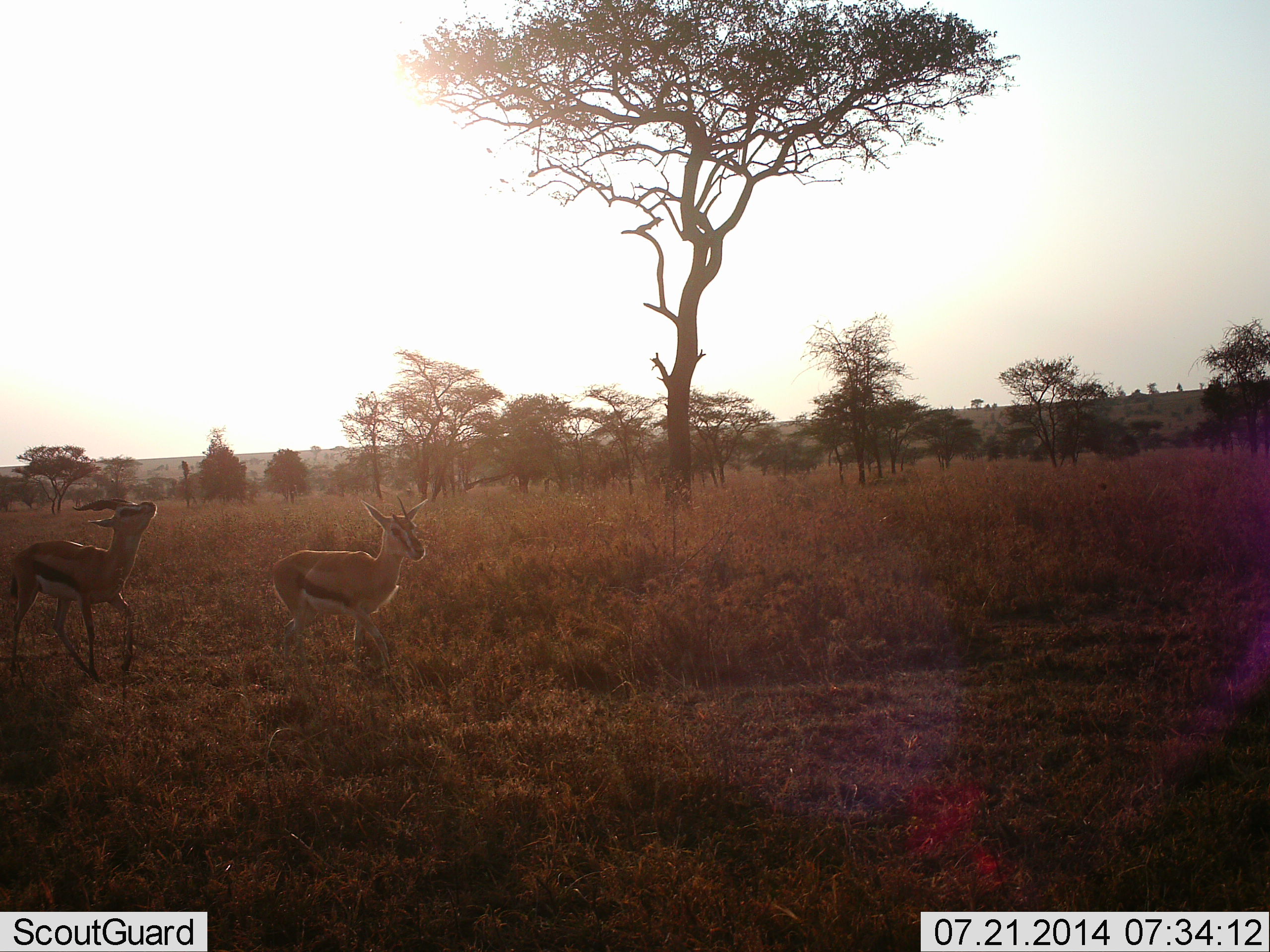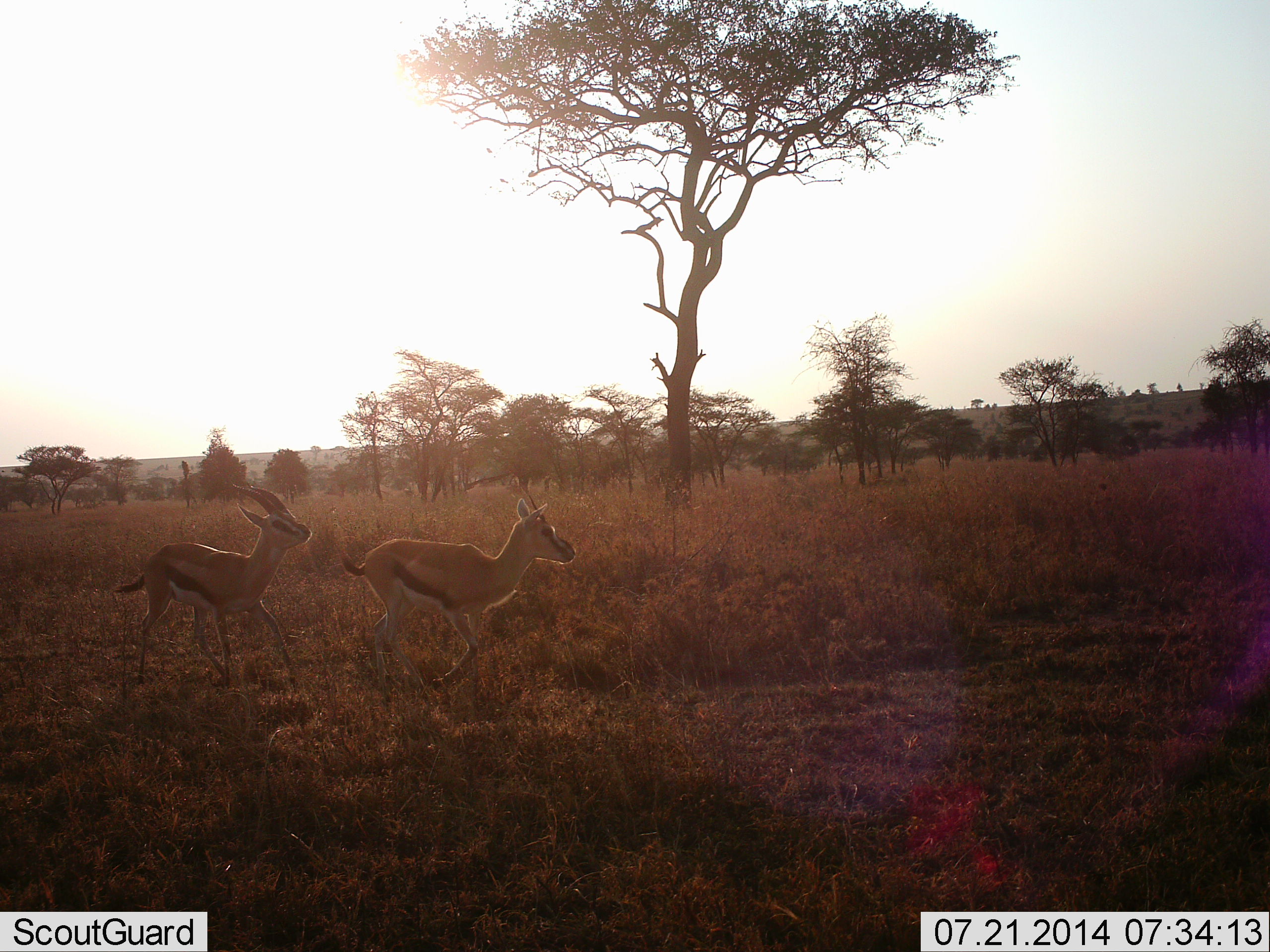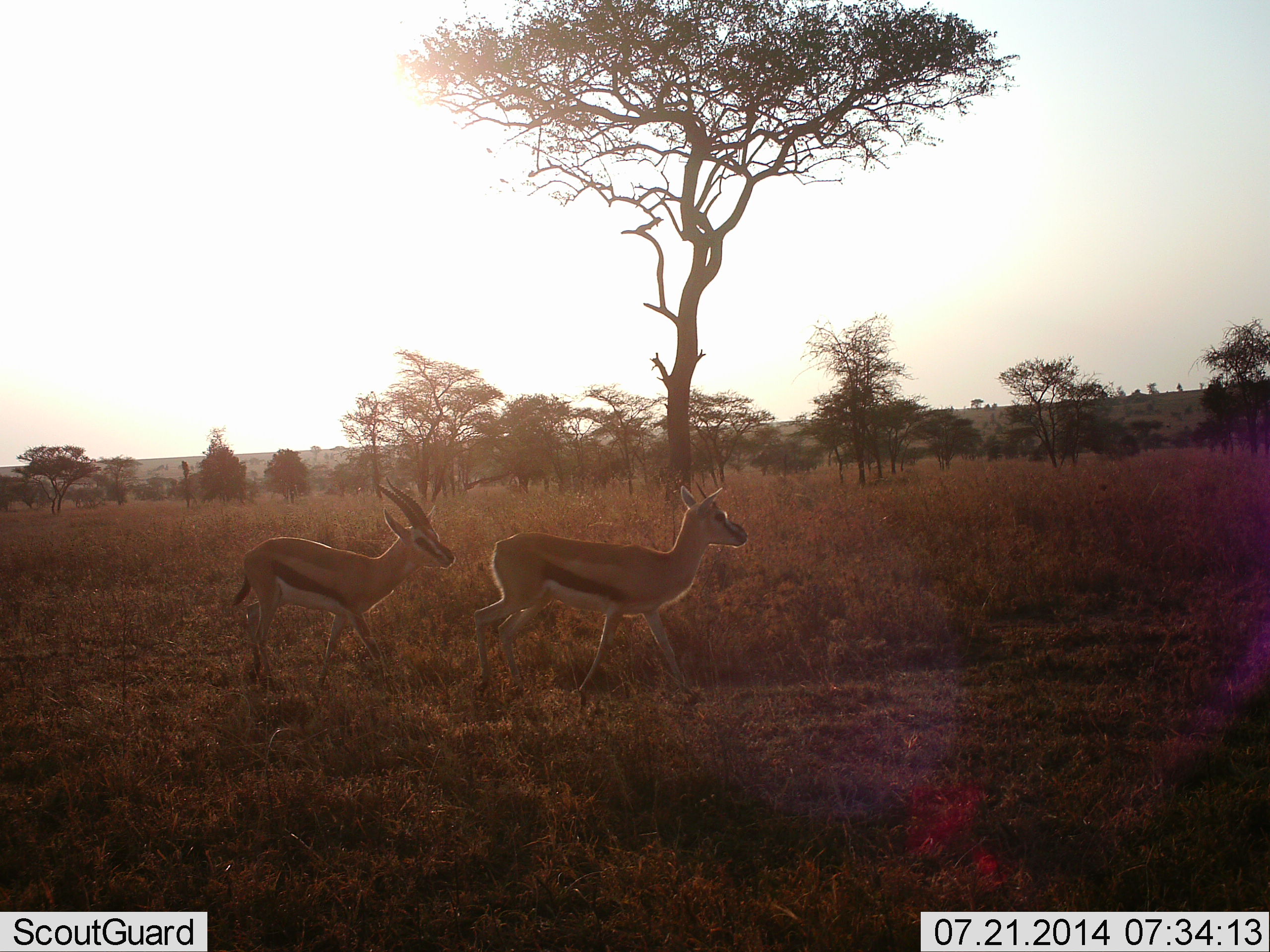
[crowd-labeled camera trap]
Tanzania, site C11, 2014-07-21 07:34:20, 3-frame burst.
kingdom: Animalia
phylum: Chordata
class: Mammalia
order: Artiodactyla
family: Bovidae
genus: Eudorcas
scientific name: Eudorcas thomsonii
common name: thomson's gazelle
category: gazellethomsons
Gazellethomsons (thomson's gazelle) (Eudorcas thomsonii), count 2. Behavior (volunteer vote fractions): standing 10%, resting 0%, moving 100%, interacting 10%. Young present (vote fraction): 0%. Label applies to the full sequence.